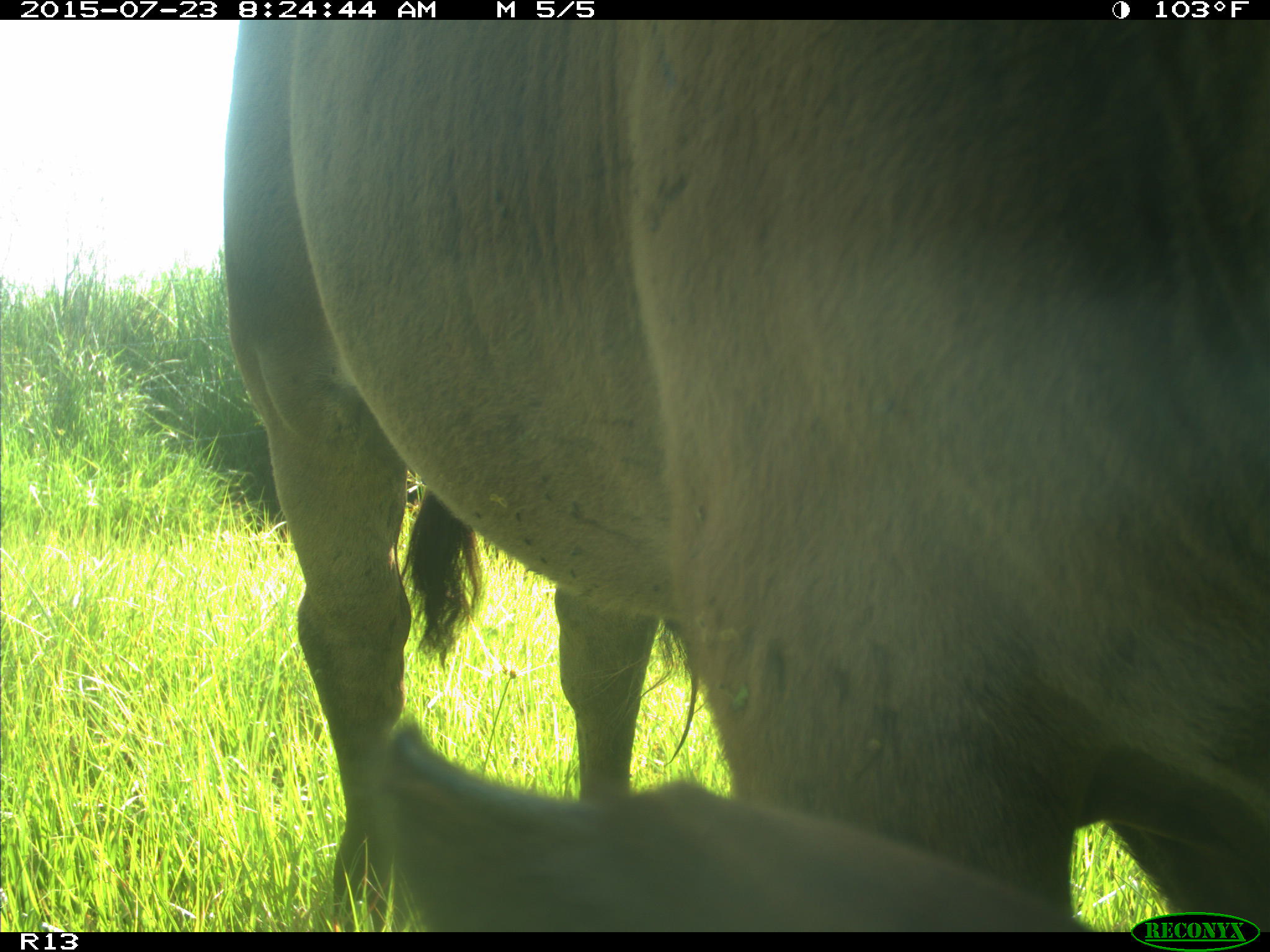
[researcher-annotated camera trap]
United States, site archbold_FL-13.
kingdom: Animalia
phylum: Chordata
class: Mammalia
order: Artiodactyla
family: Bovidae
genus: Bos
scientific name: Bos taurus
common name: domestic cow